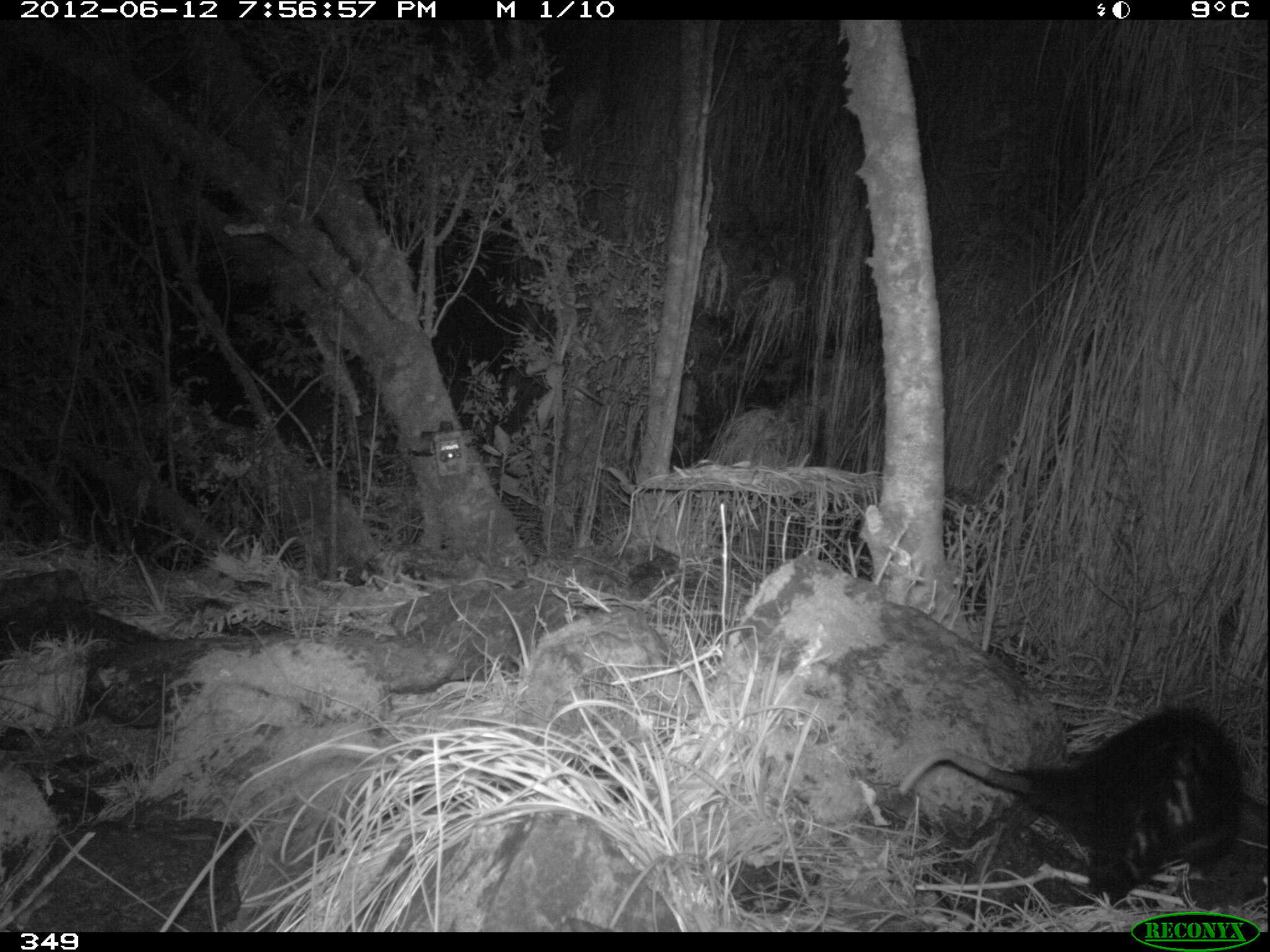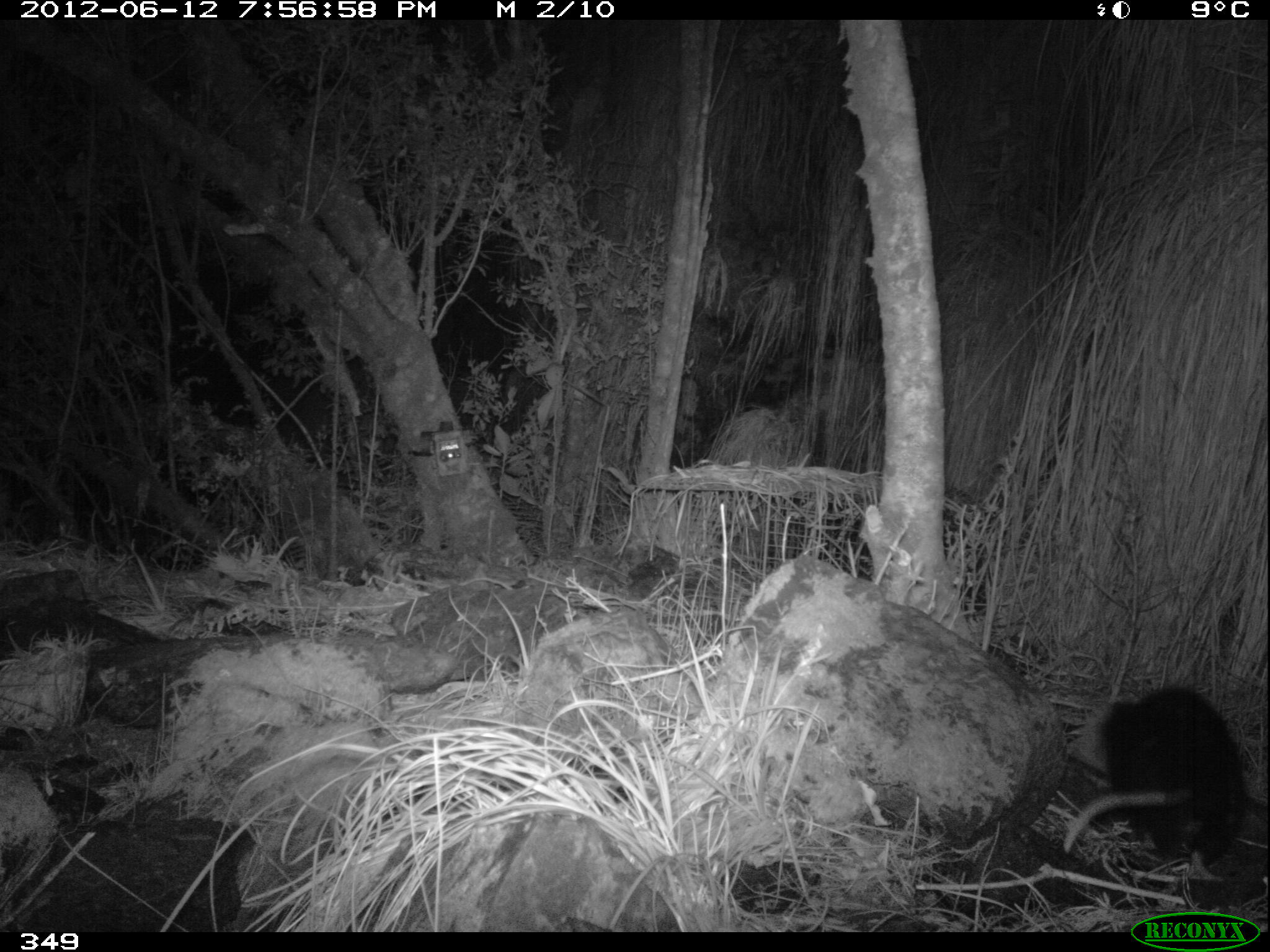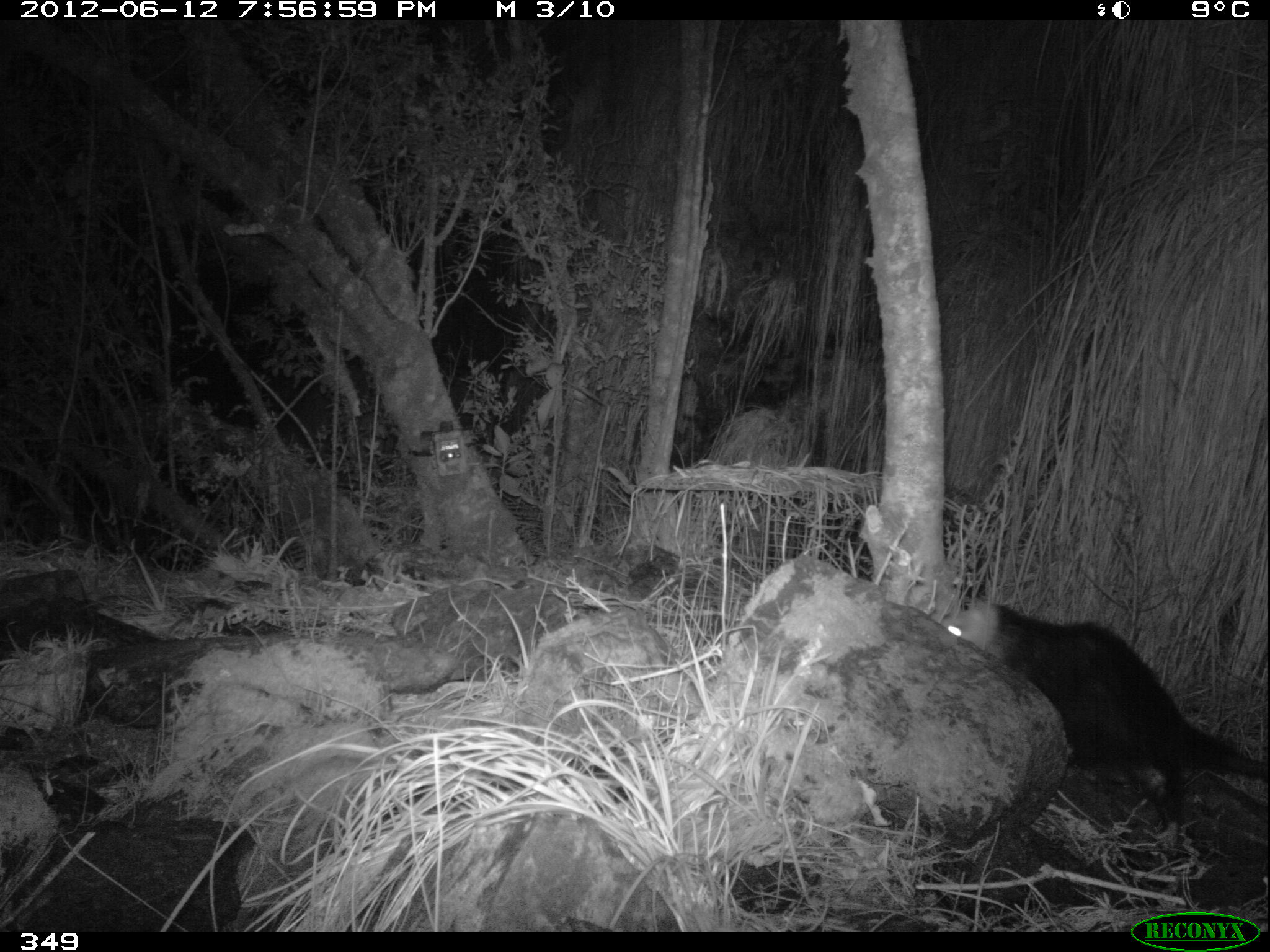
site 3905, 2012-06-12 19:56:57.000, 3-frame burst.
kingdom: Animalia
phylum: Chordata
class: Mammalia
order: Didelphimorphia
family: Didelphidae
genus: Didelphis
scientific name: Didelphis pernigra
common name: andean white-eared opossum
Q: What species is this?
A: Didelphis pernigra (andean white-eared opossum).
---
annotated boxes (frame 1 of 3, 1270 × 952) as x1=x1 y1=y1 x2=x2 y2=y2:
didelphis pernigra: x1=896 y1=703 x2=1249 y2=915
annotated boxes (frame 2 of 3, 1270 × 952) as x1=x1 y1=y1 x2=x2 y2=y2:
didelphis pernigra: x1=1059 y1=680 x2=1247 y2=877